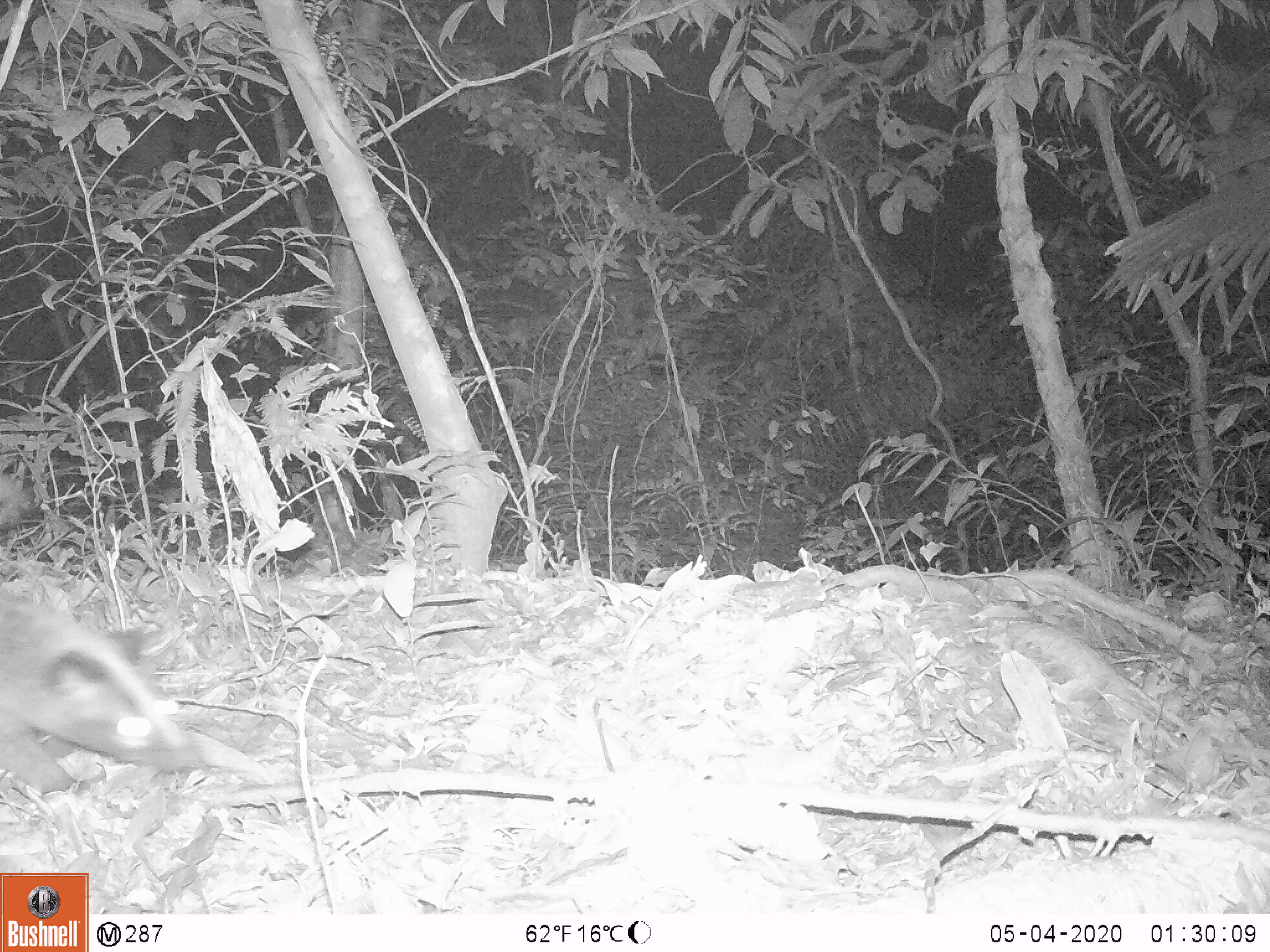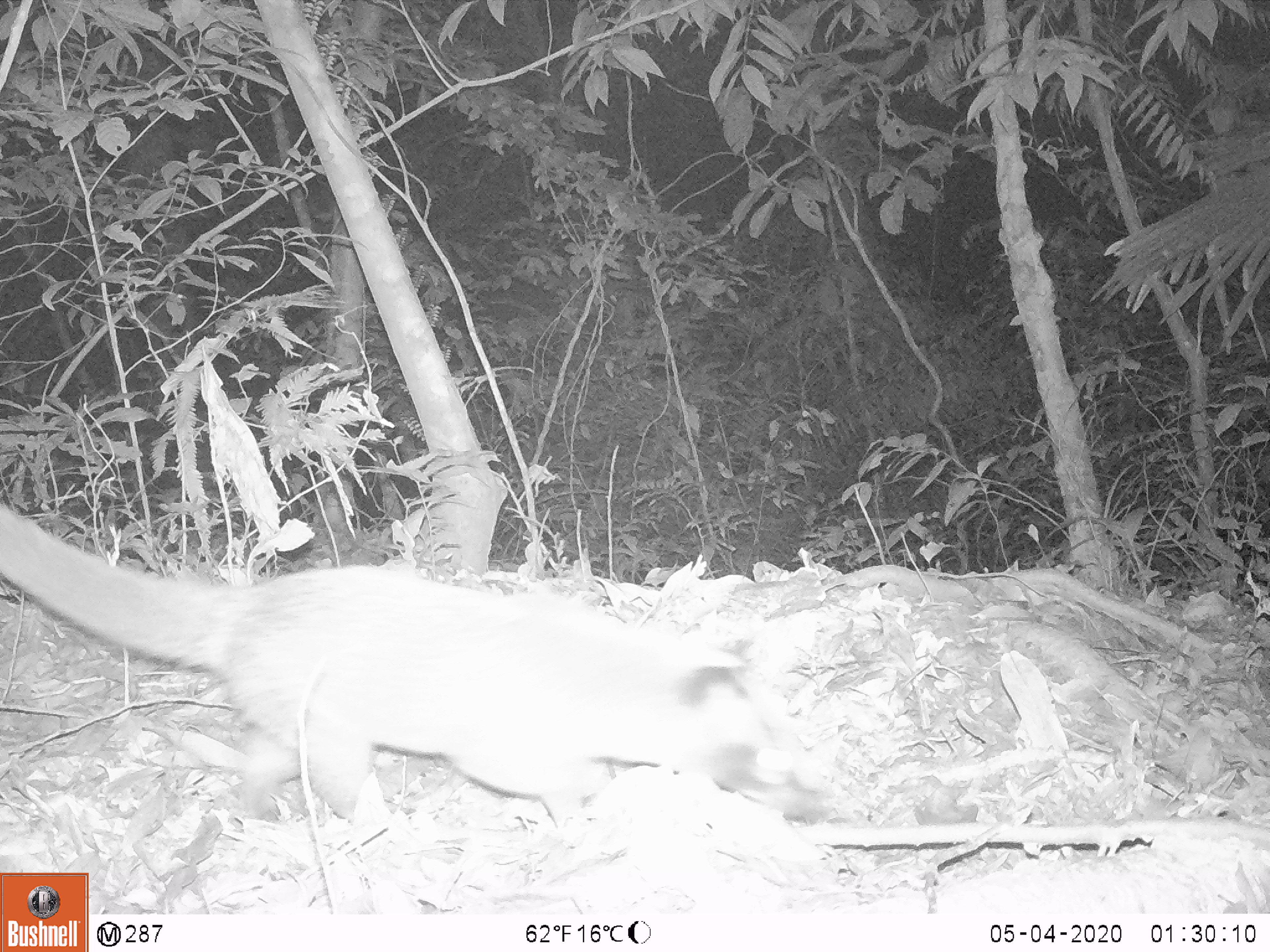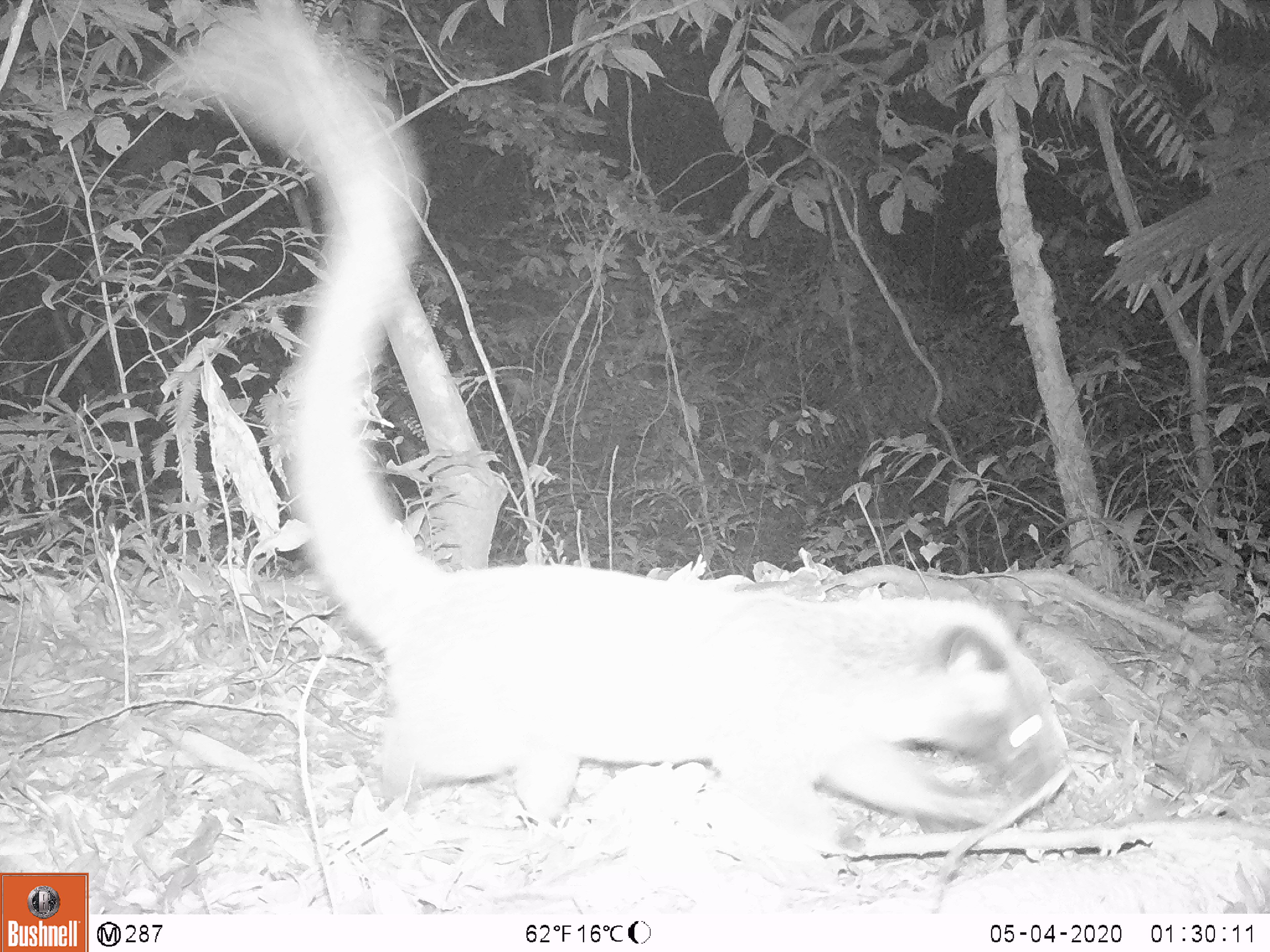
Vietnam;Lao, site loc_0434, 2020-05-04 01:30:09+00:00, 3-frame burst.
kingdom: Animalia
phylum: Chordata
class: Mammalia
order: Carnivora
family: Viverridae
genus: Paguma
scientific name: Paguma larvata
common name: masked palm civet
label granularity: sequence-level